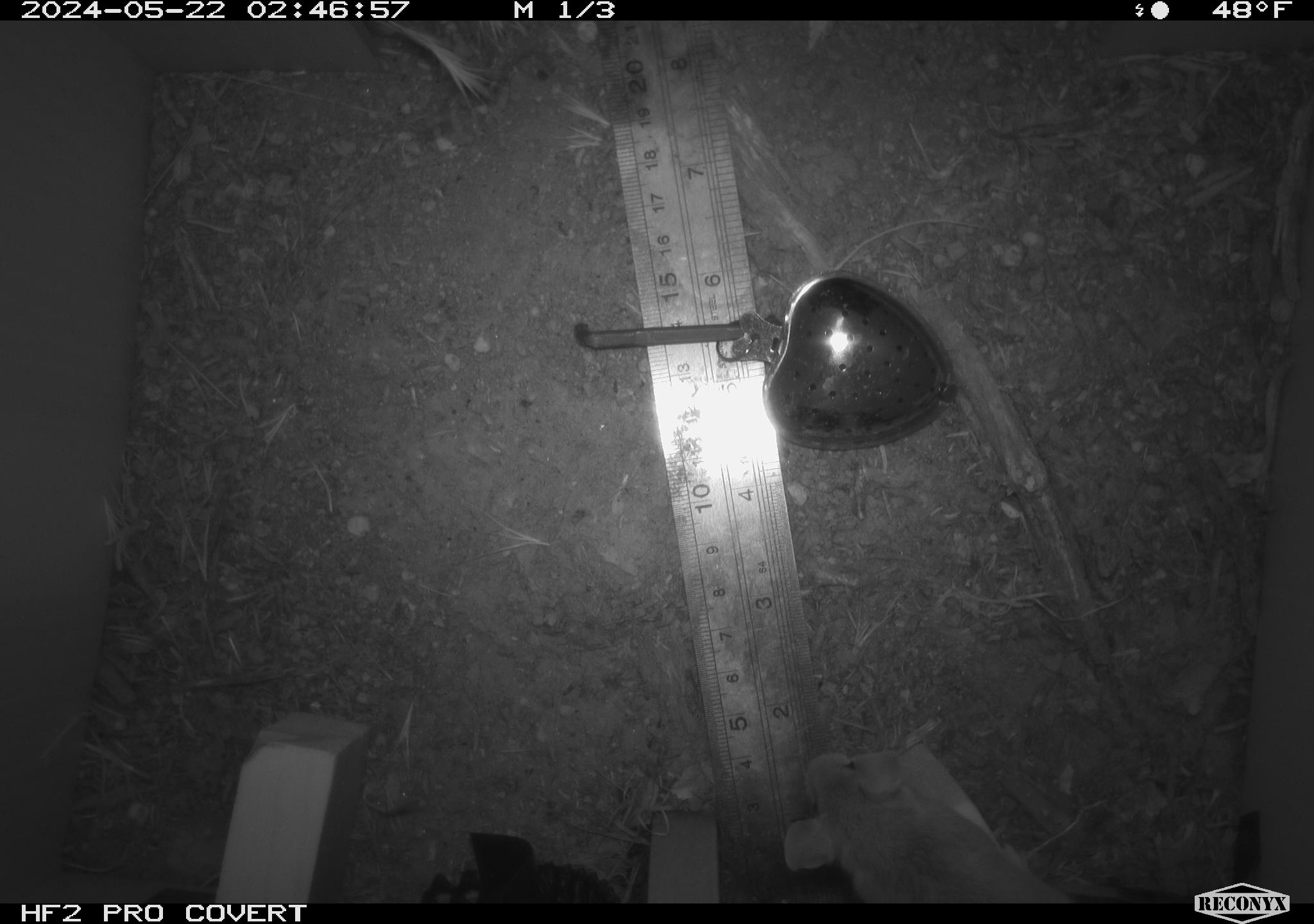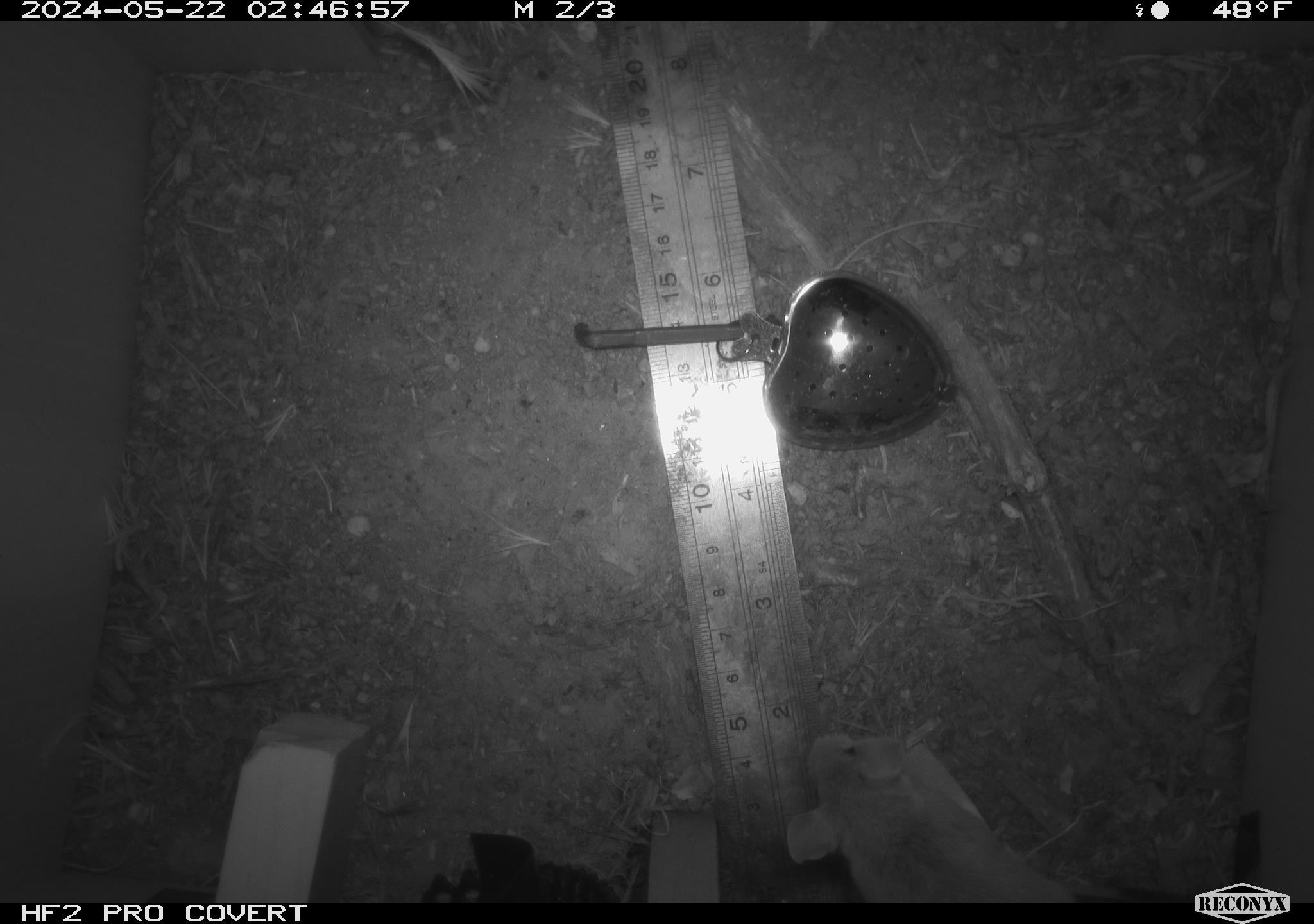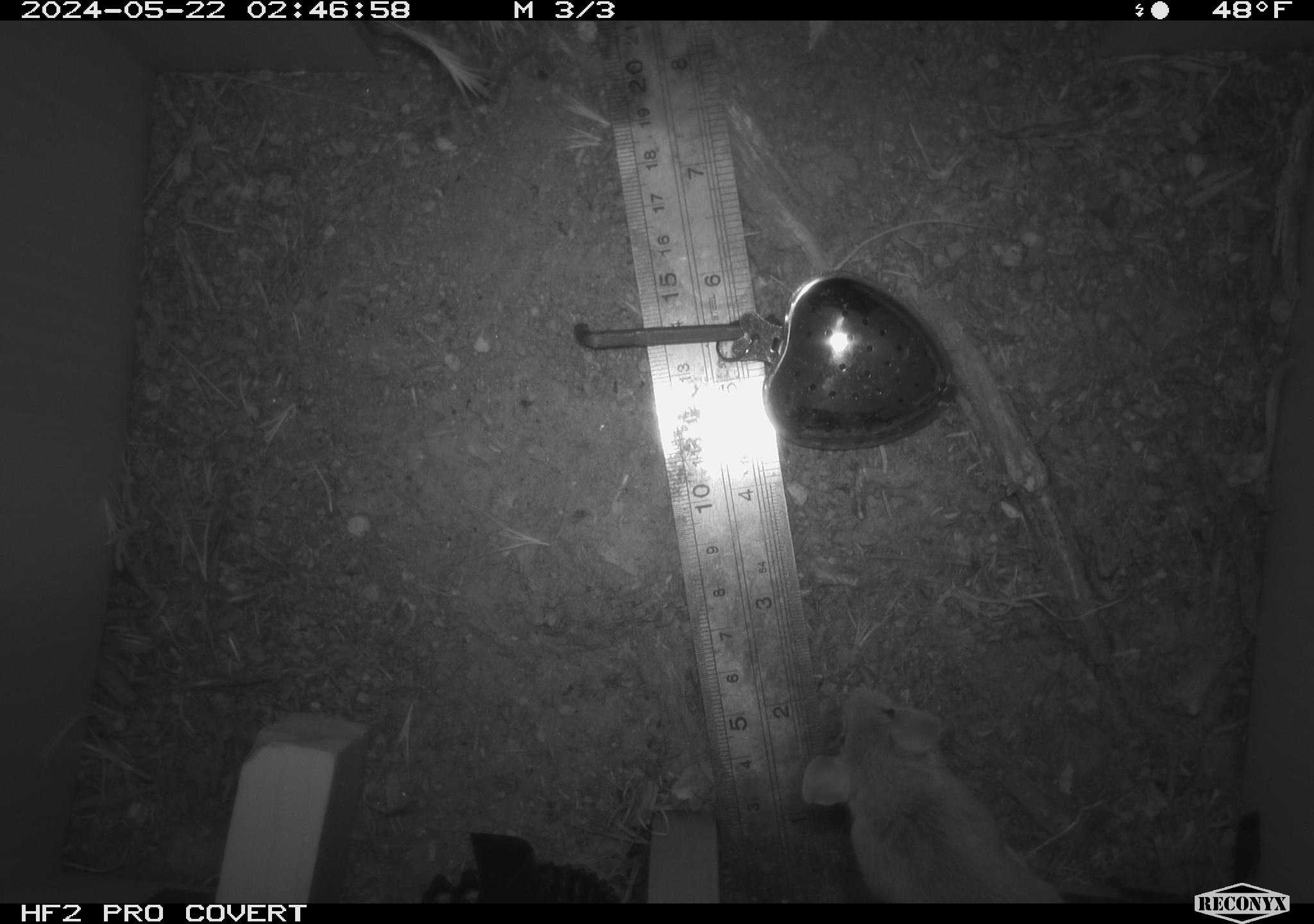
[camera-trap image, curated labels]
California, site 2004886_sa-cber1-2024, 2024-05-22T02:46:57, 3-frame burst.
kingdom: Animalia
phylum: Chordata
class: Mammalia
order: Rodentia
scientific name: Rodentia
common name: mouse species